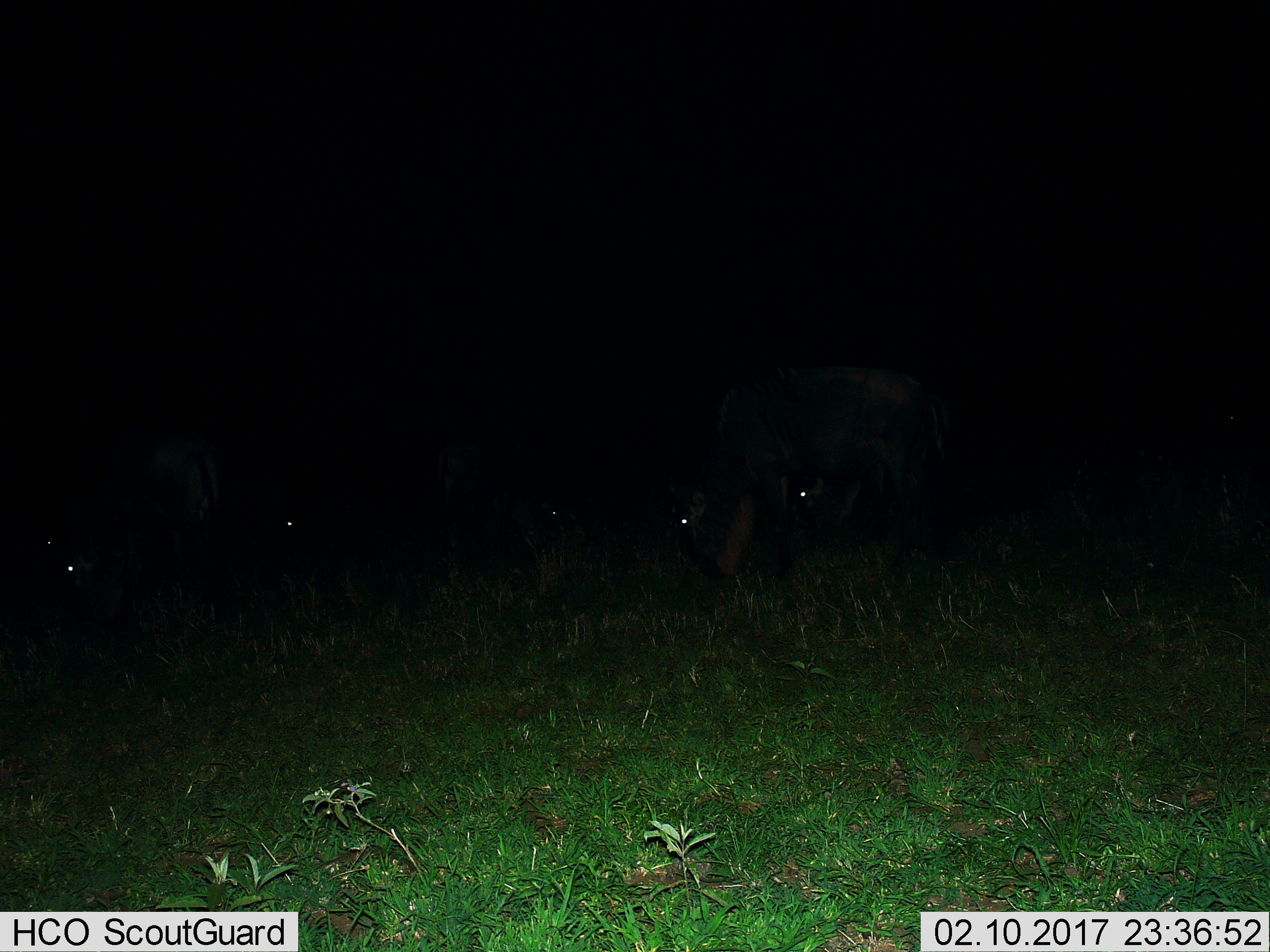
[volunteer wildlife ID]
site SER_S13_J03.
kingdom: Animalia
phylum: Chordata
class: Mammalia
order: Artiodactyla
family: Bovidae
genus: Connochaetes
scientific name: Connochaetes taurinus taurinus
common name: blue wildebeest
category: wildebeestblue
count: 6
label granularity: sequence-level